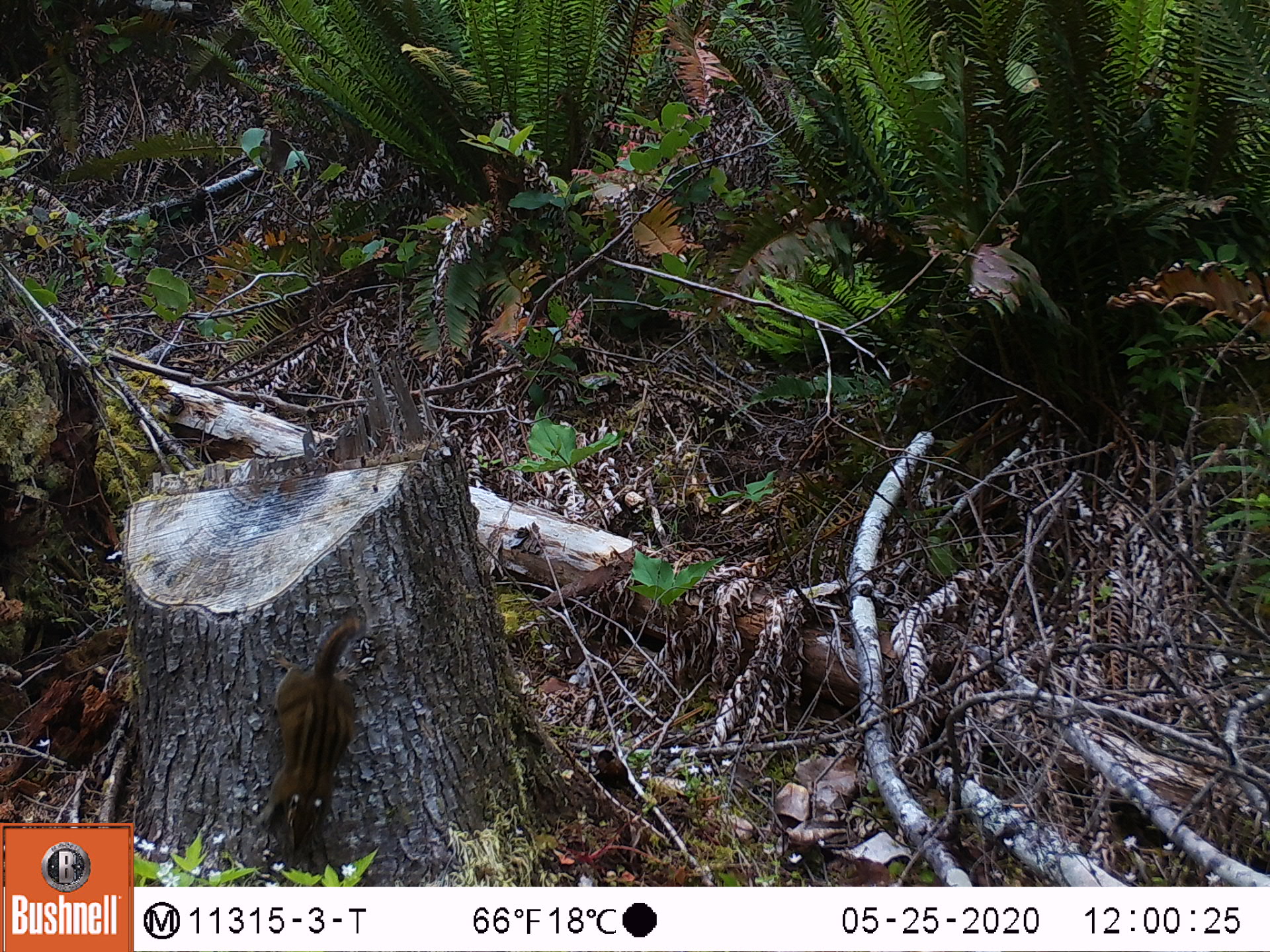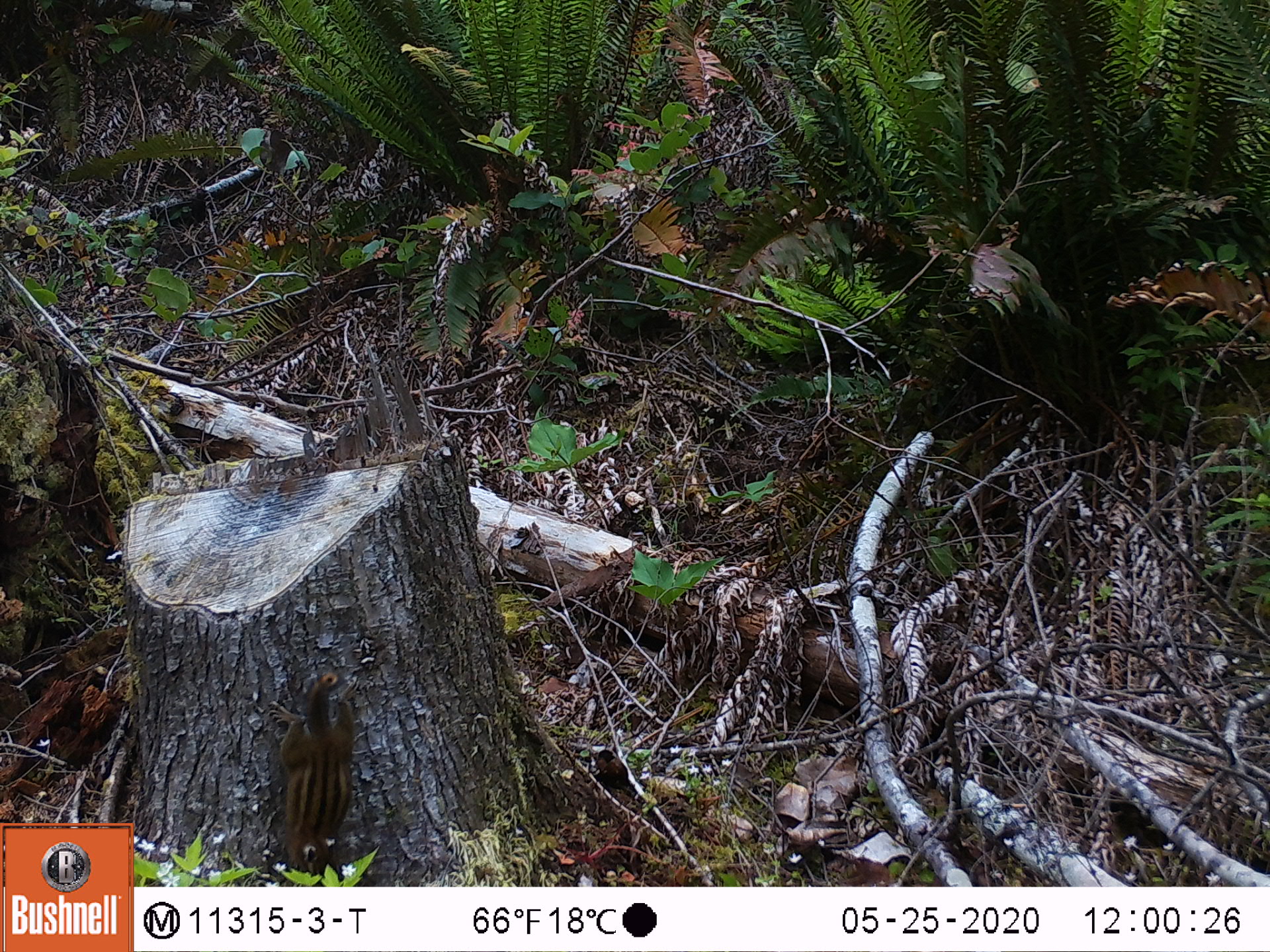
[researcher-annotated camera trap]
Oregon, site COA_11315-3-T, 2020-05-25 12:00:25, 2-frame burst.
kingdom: Animalia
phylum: Chordata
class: Mammalia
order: Rodentia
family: Sciuridae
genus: Neotamias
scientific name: Neotamias townsendii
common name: townsend's chipmunk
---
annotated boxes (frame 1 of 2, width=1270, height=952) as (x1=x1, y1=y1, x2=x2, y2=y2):
townsend's chipmunk: (x1=246, y1=603, x2=378, y2=857)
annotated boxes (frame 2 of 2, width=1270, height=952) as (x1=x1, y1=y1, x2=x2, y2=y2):
townsend's chipmunk: (x1=258, y1=665, x2=369, y2=882)